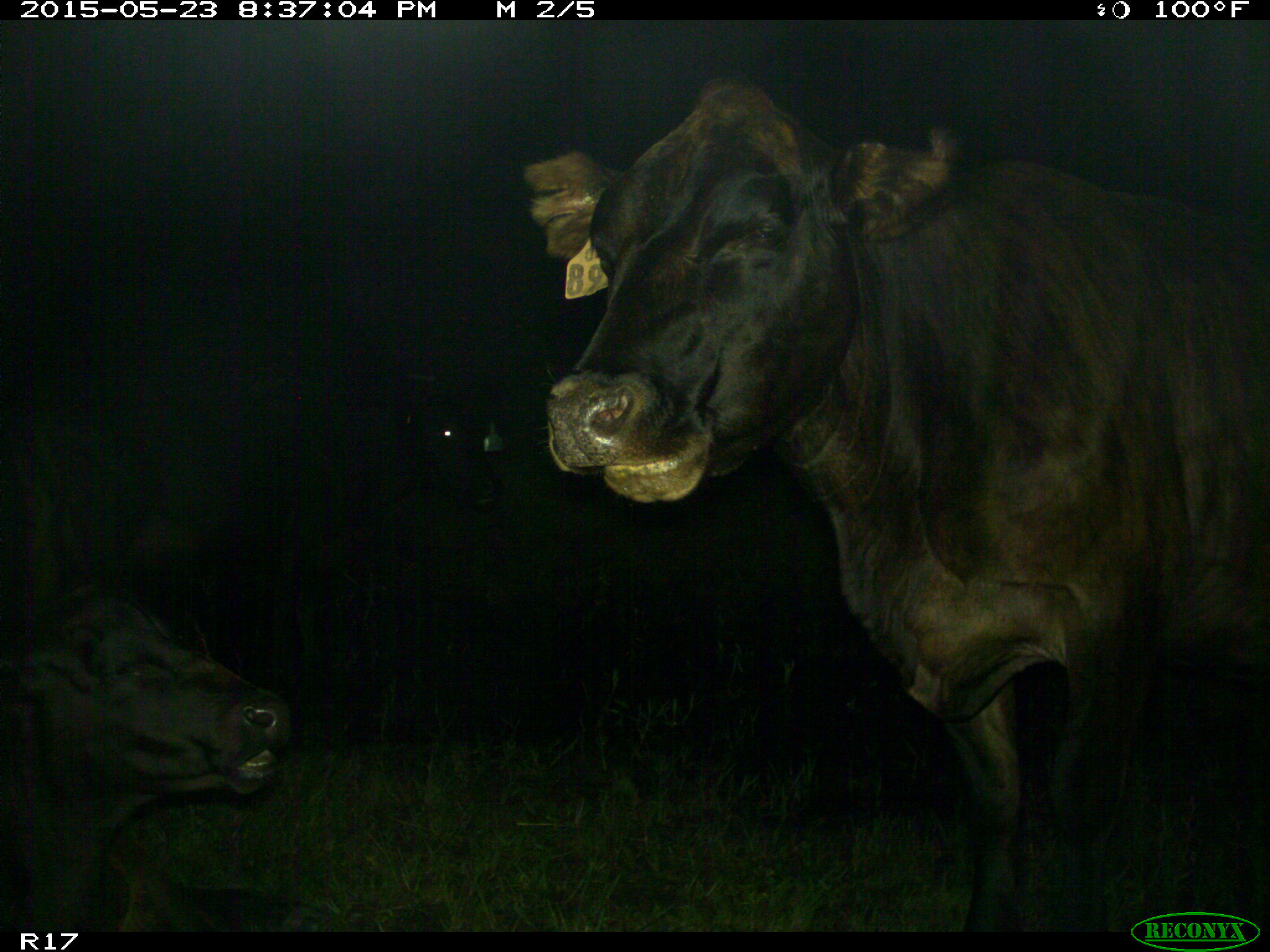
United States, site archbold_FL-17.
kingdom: Animalia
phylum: Chordata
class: Mammalia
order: Artiodactyla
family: Bovidae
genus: Bos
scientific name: Bos taurus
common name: domestic cow